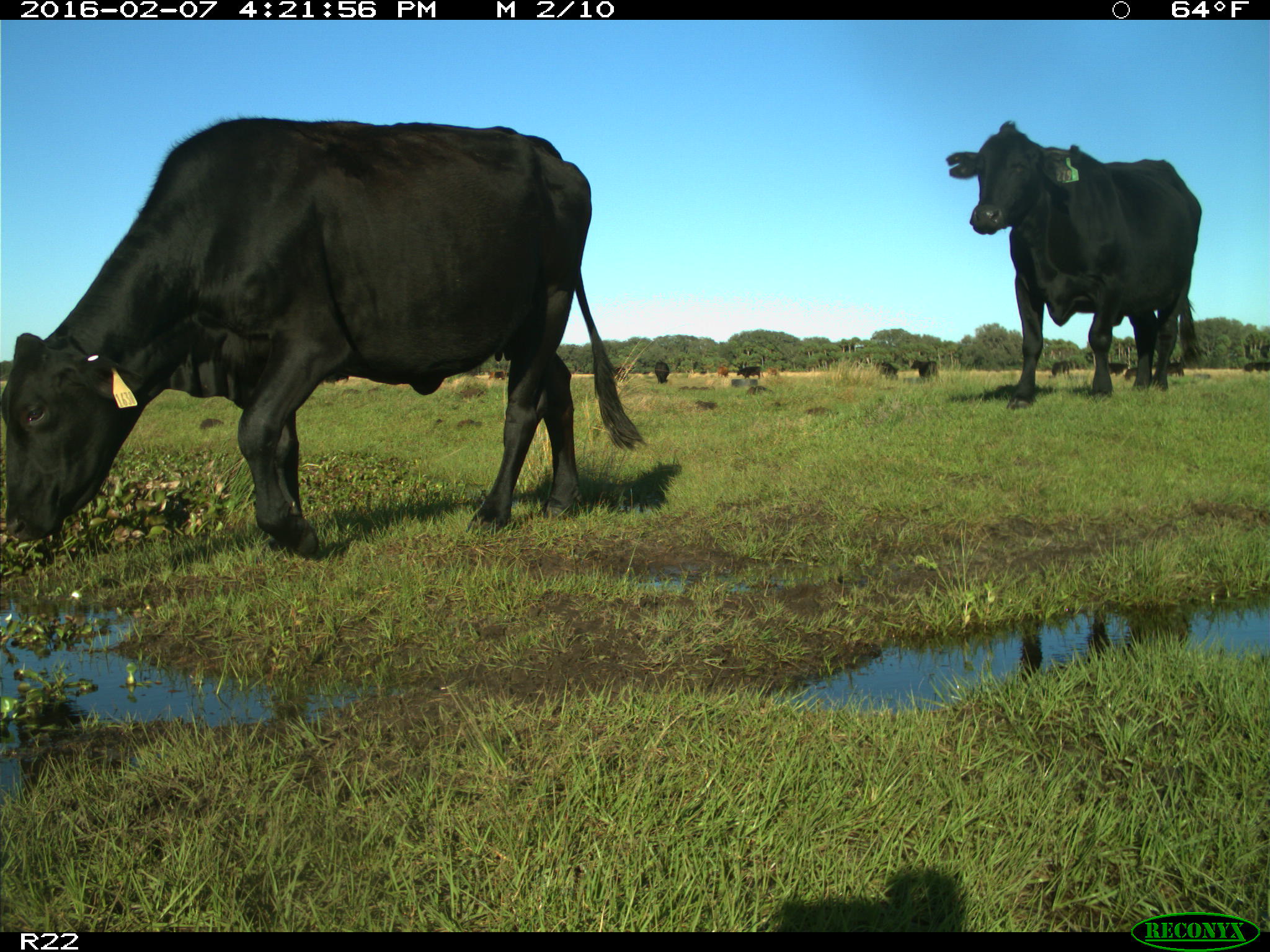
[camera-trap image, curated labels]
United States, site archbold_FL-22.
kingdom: Animalia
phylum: Chordata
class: Mammalia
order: Artiodactyla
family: Bovidae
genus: Bos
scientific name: Bos taurus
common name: domestic cow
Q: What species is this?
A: Bos taurus (domestic cow).